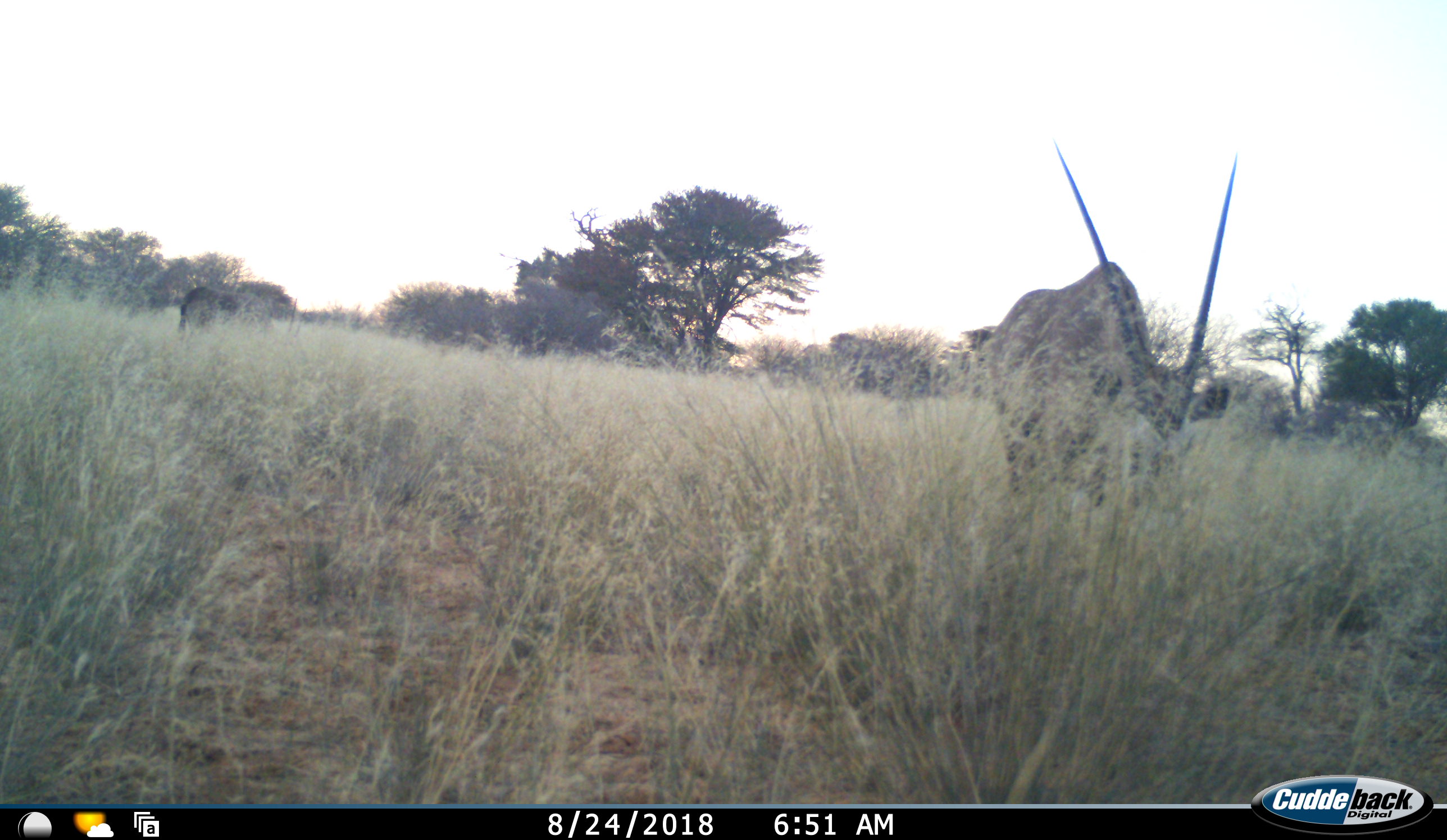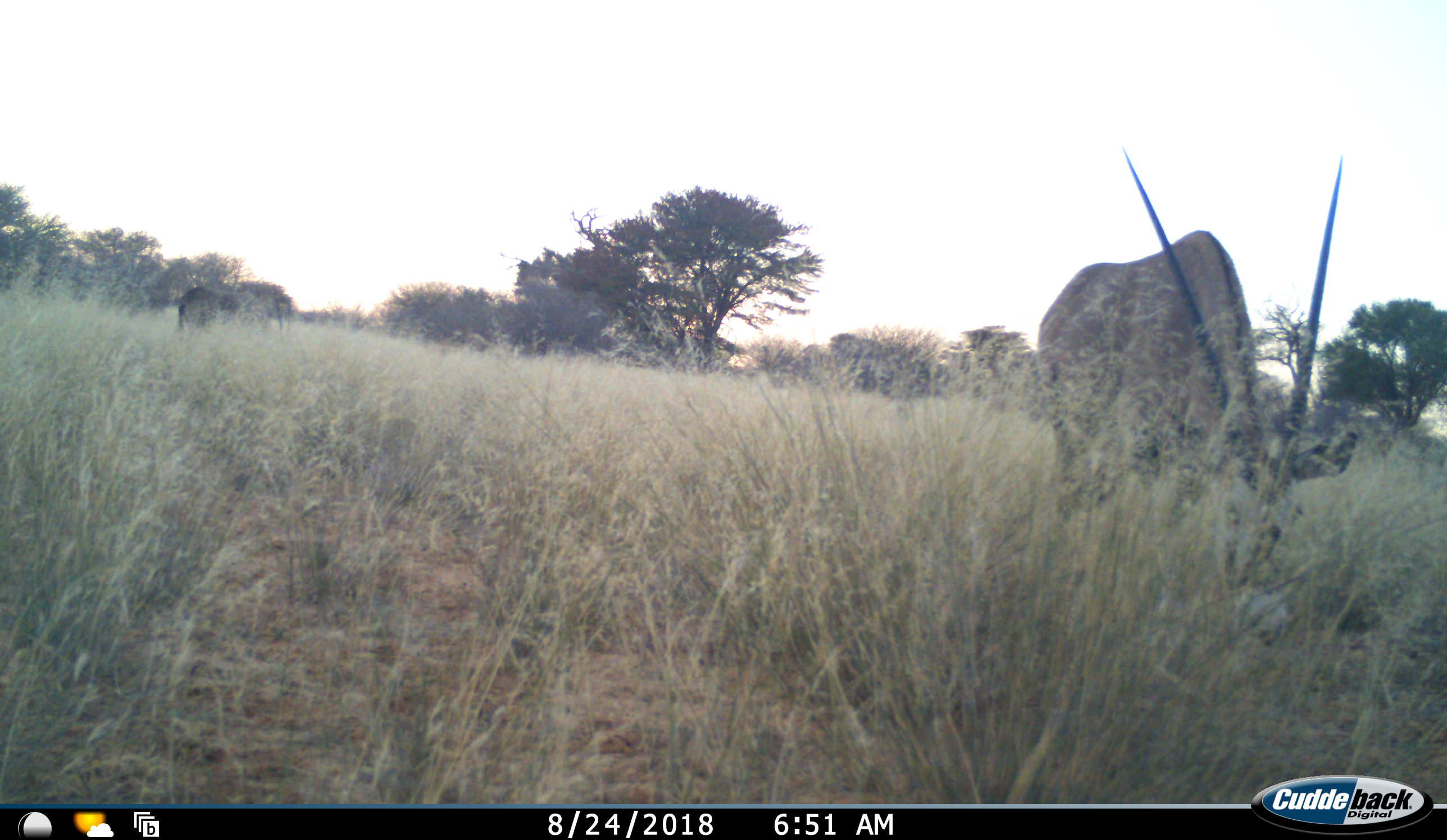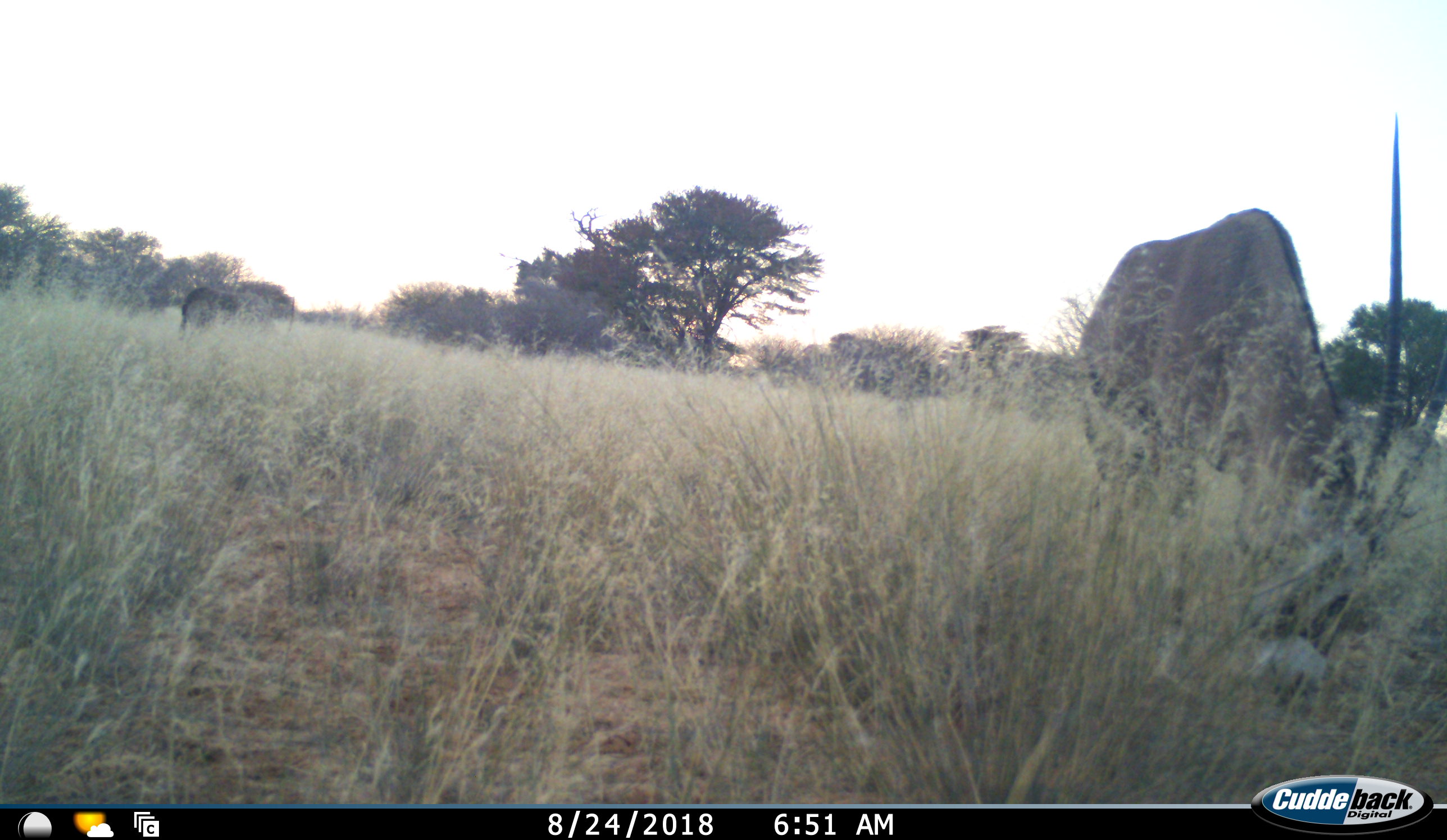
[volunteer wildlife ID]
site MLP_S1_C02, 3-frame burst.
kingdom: Animalia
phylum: Chordata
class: Mammalia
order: Artiodactyla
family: Bovidae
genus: Oryx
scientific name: Oryx gazella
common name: gemsbok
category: oryx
Oryx (gemsbok) (Oryx gazella), count 2. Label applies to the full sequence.